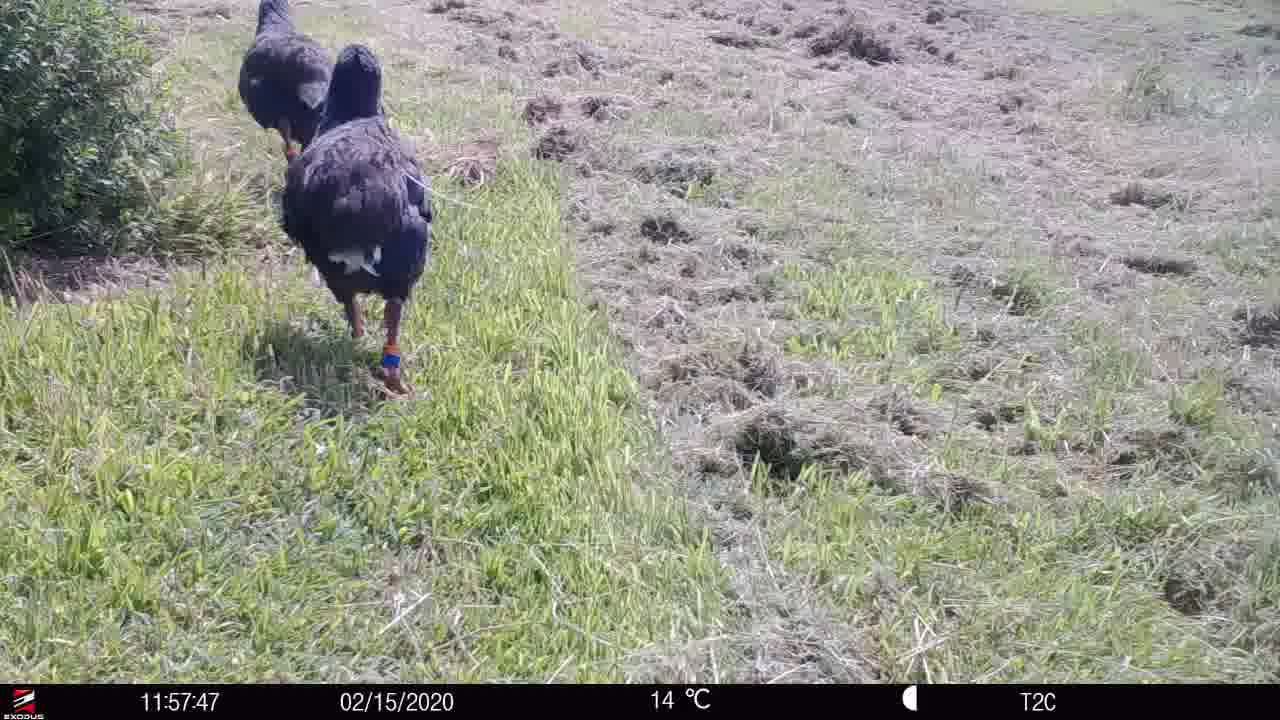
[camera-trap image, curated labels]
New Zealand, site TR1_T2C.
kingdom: Animalia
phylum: Chordata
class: Aves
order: Gruiformes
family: Rallidae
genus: Porphyrio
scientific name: Porphyrio mantelli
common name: takahe